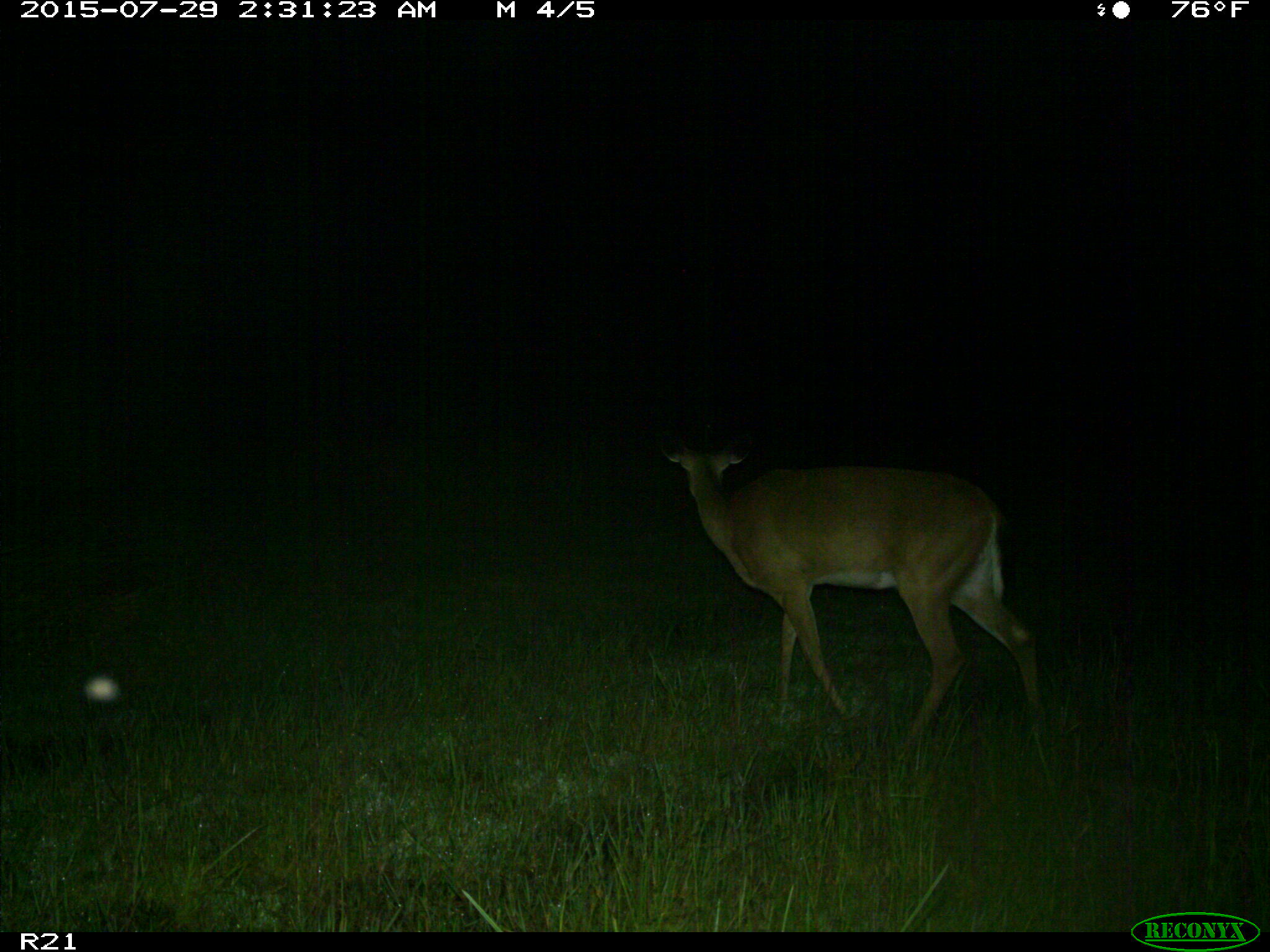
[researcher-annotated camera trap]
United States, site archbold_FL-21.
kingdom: Animalia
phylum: Chordata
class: Mammalia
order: Artiodactyla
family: Cervidae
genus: Odocoileus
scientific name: Odocoileus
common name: deer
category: unidentified deer